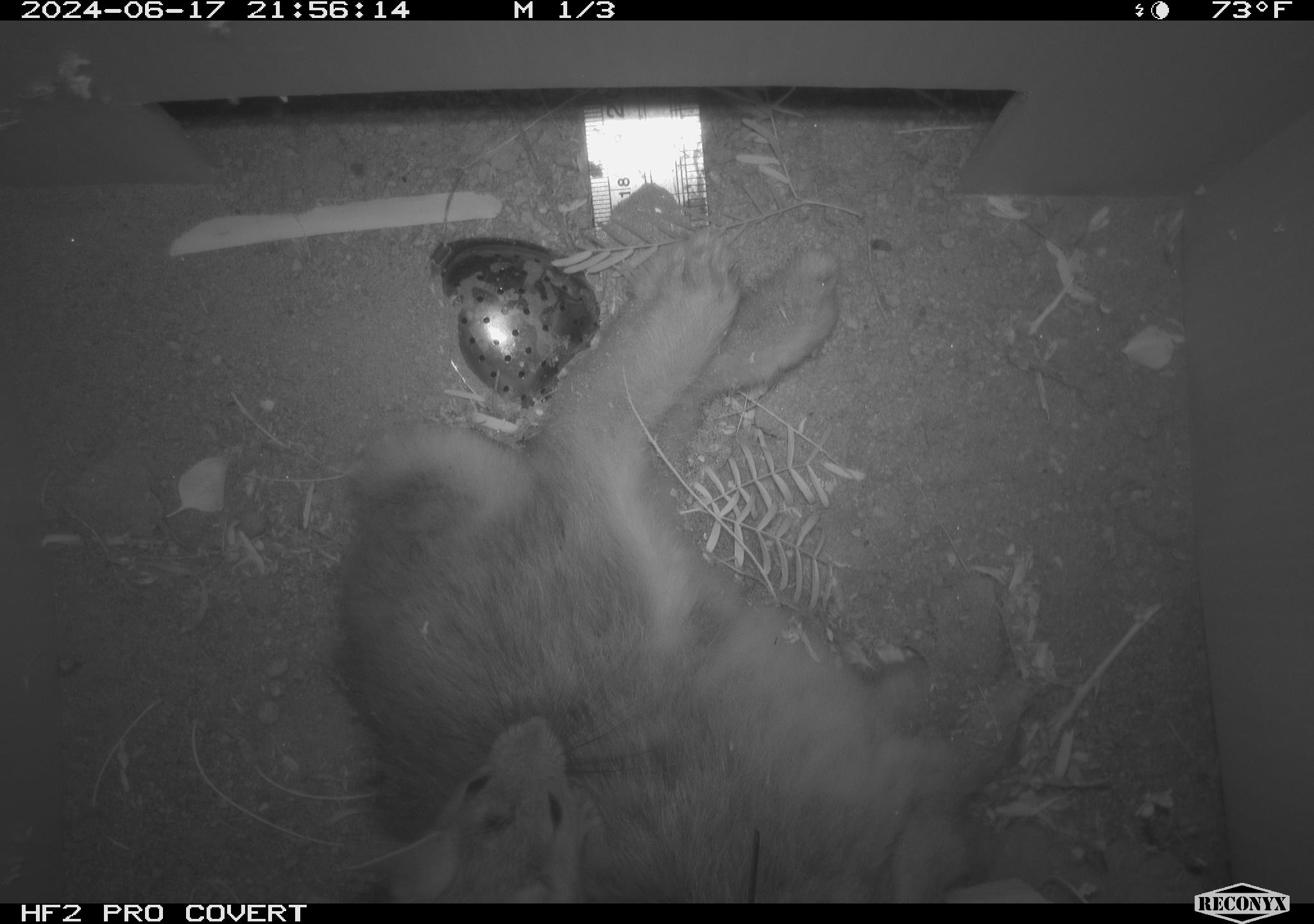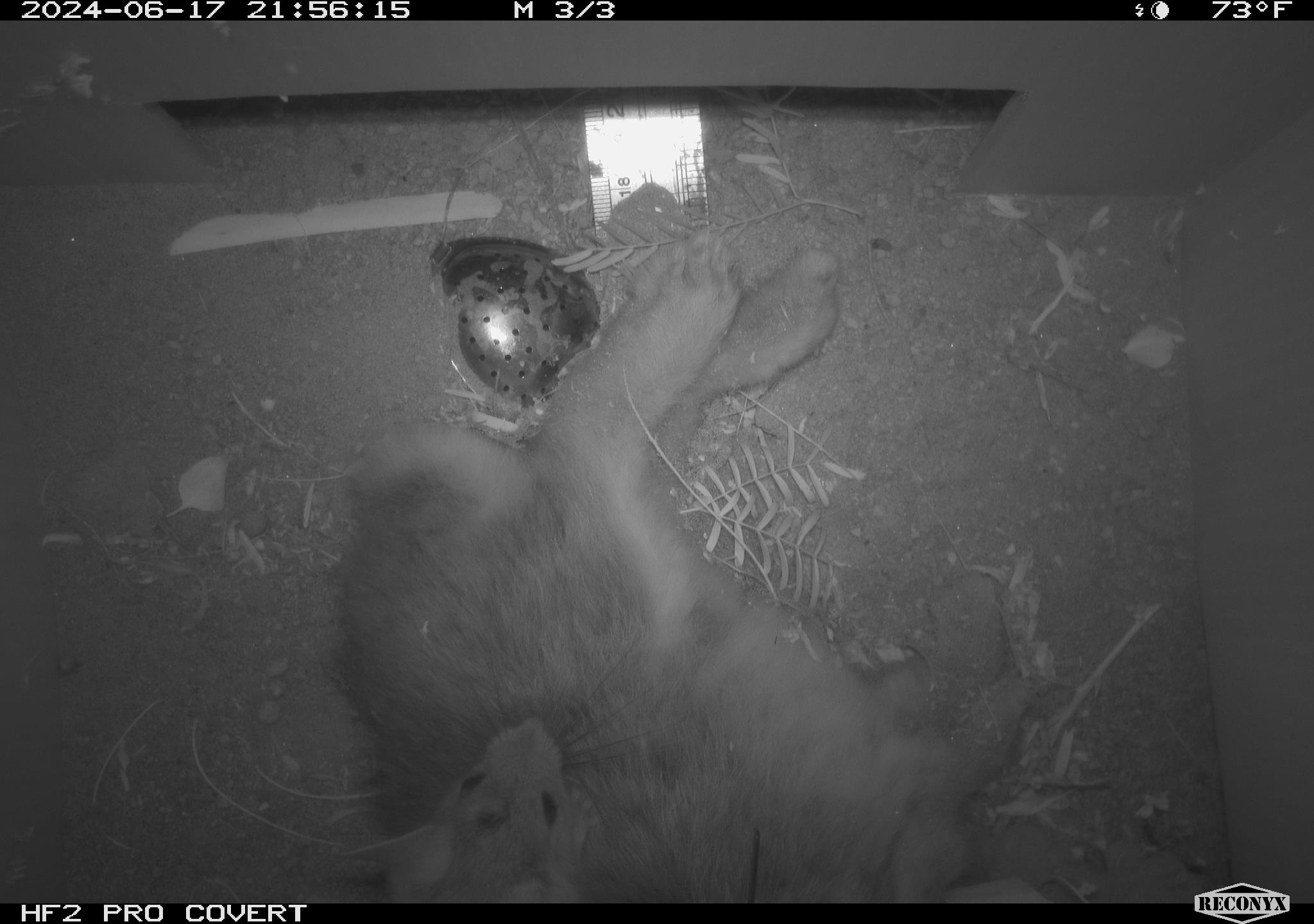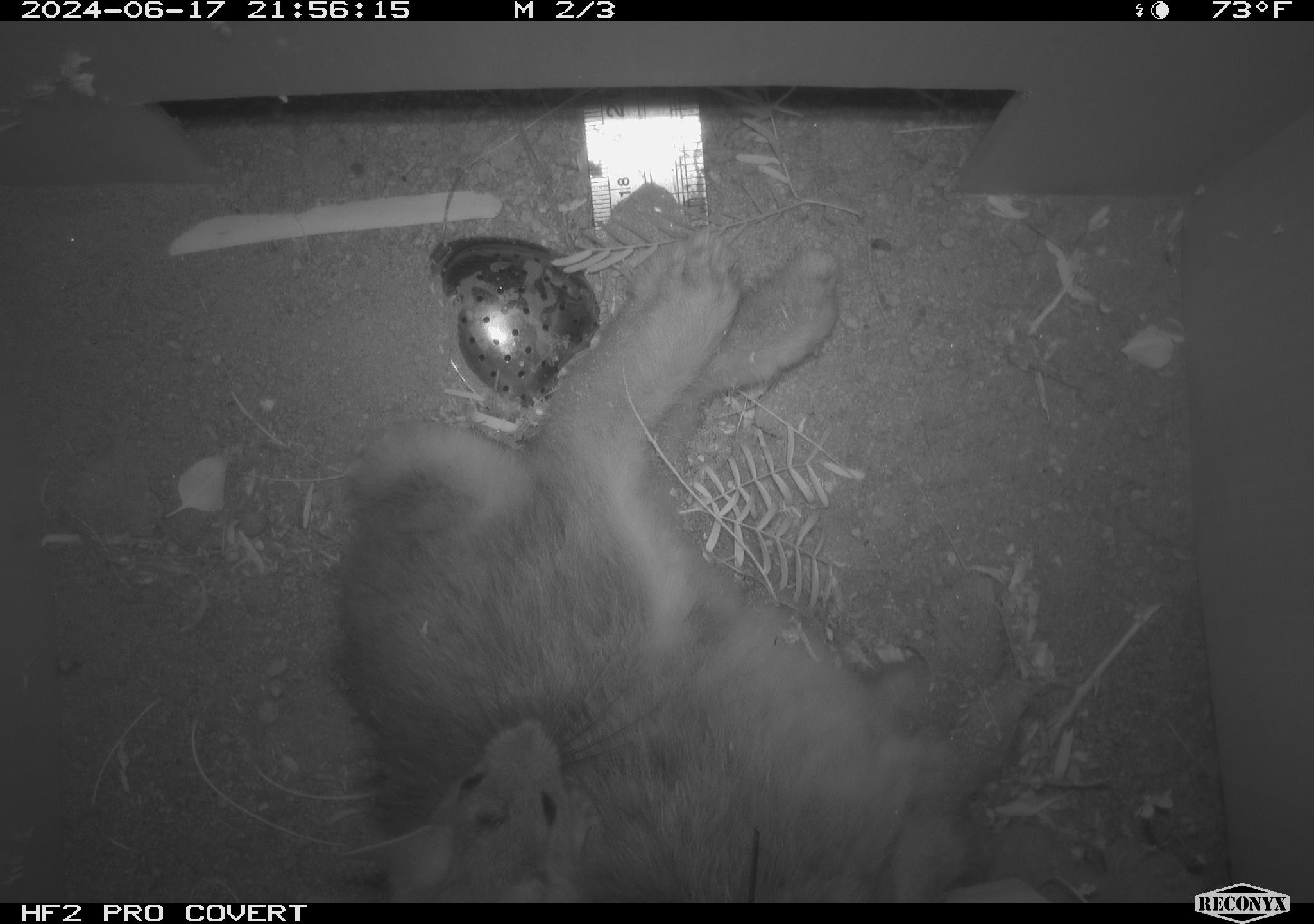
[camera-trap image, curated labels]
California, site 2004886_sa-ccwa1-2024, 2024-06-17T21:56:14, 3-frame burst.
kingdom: Animalia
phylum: Chordata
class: Mammalia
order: Rodentia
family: Cricetidae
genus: Neotoma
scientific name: Neotoma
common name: pack rat or woodrat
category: neotoma species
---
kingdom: Animalia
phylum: Chordata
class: Mammalia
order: Lagomorpha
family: Leporidae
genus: Sylvilagus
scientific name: Sylvilagus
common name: cottontail rabbits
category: sylvilagus species